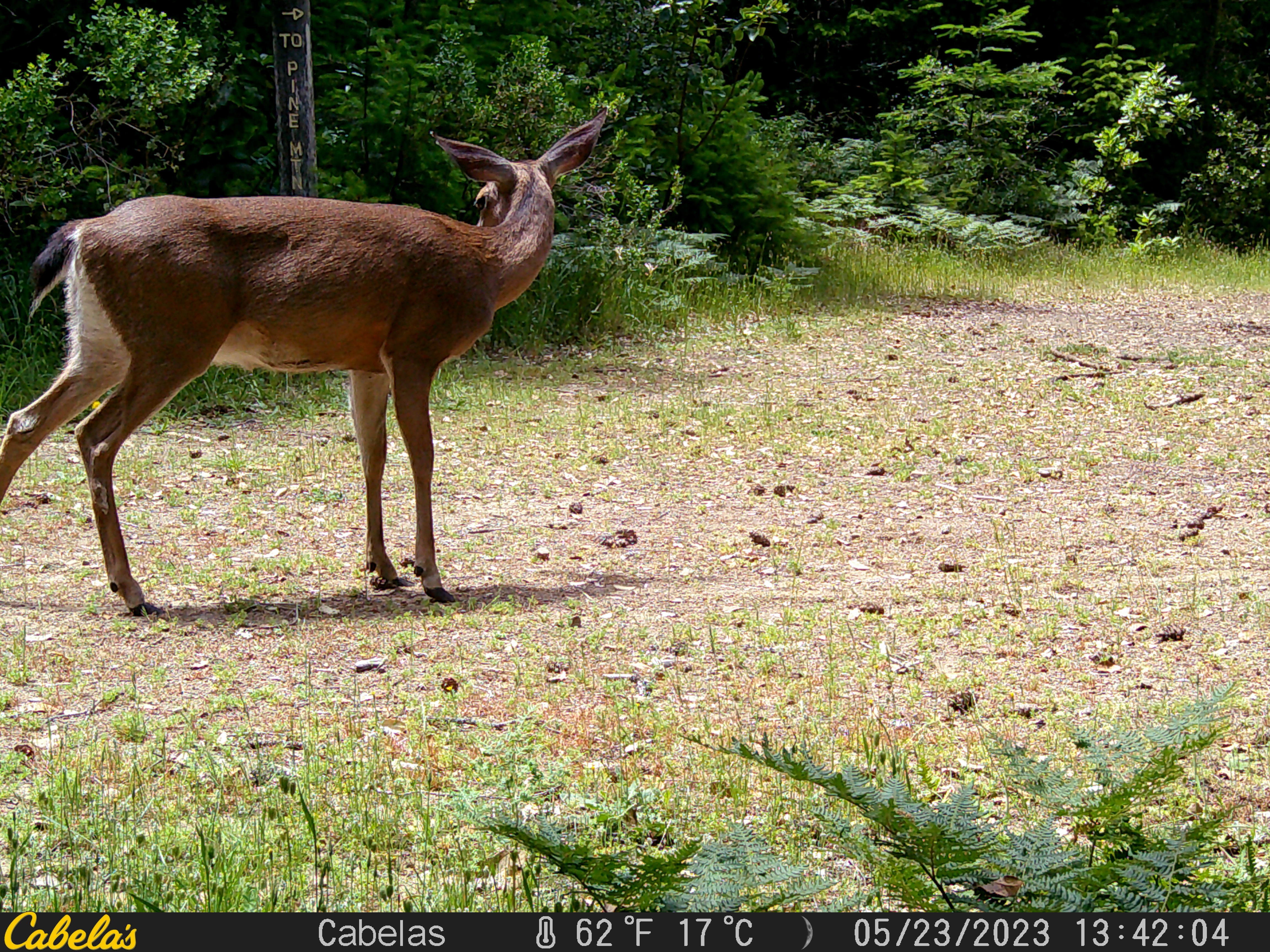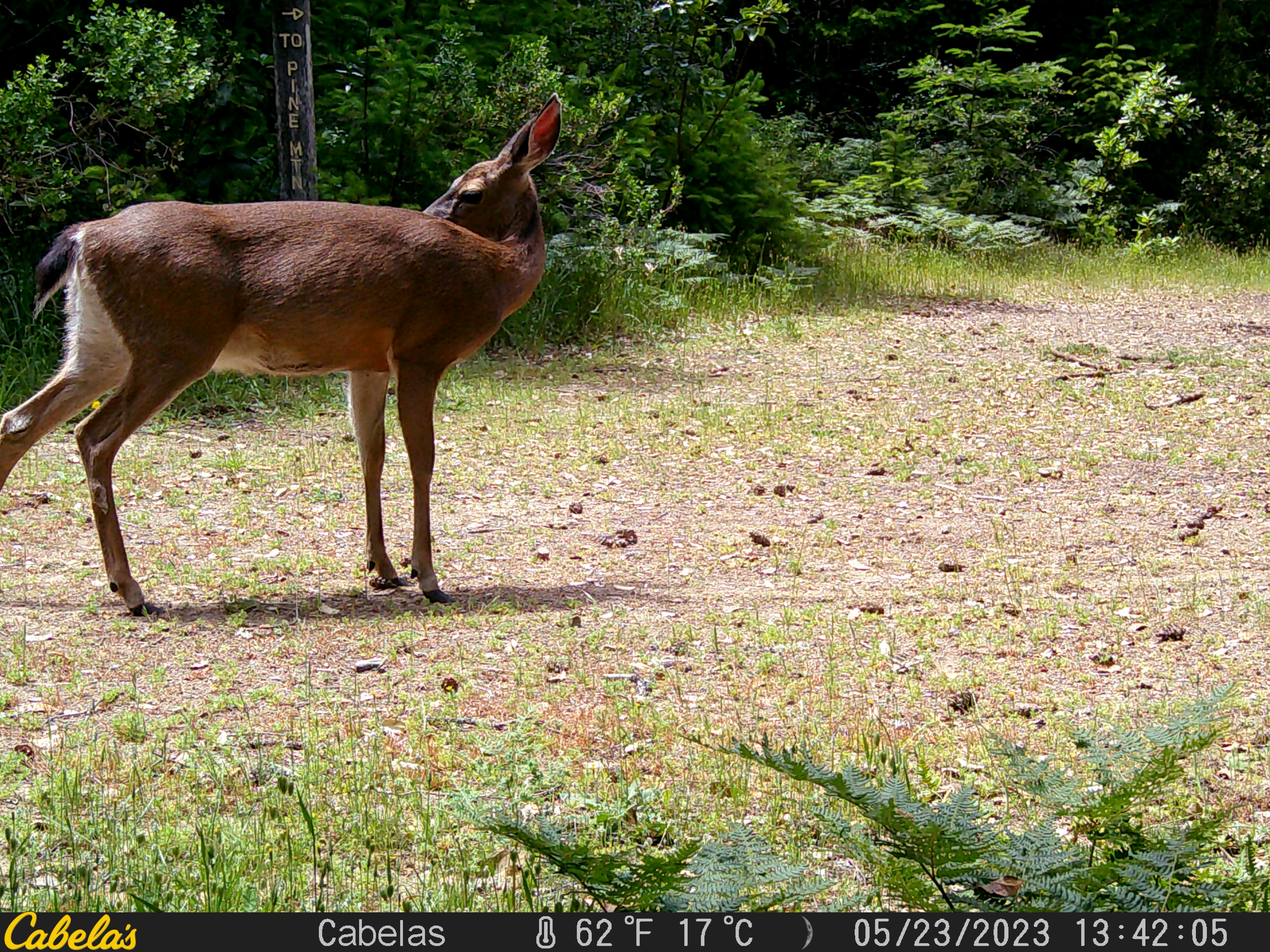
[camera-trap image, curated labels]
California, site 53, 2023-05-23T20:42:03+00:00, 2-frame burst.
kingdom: Animalia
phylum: Chordata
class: Mammalia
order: Artiodactyla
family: Cervidae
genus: Odocoileus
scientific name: Odocoileus hemionus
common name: mule deer